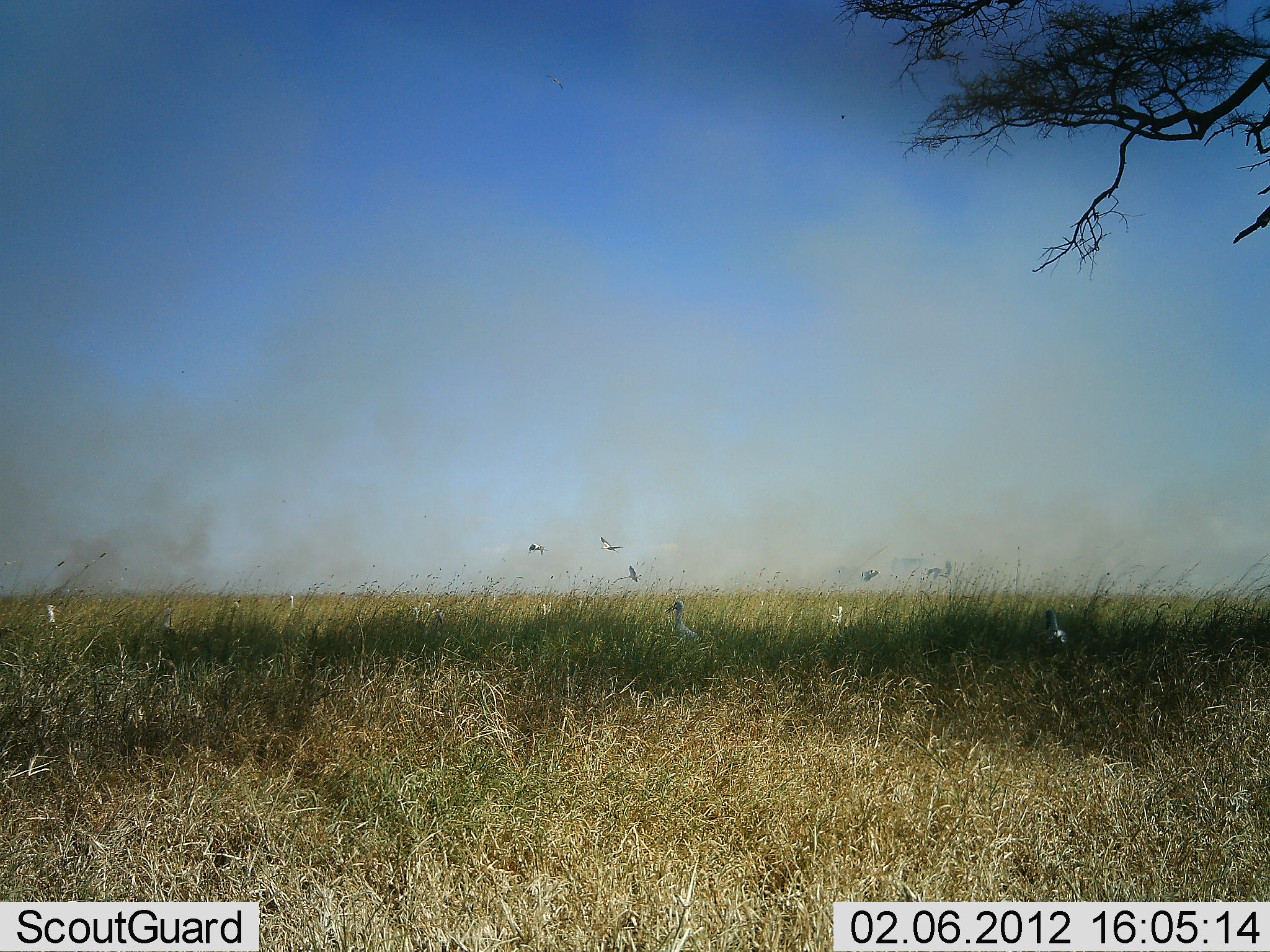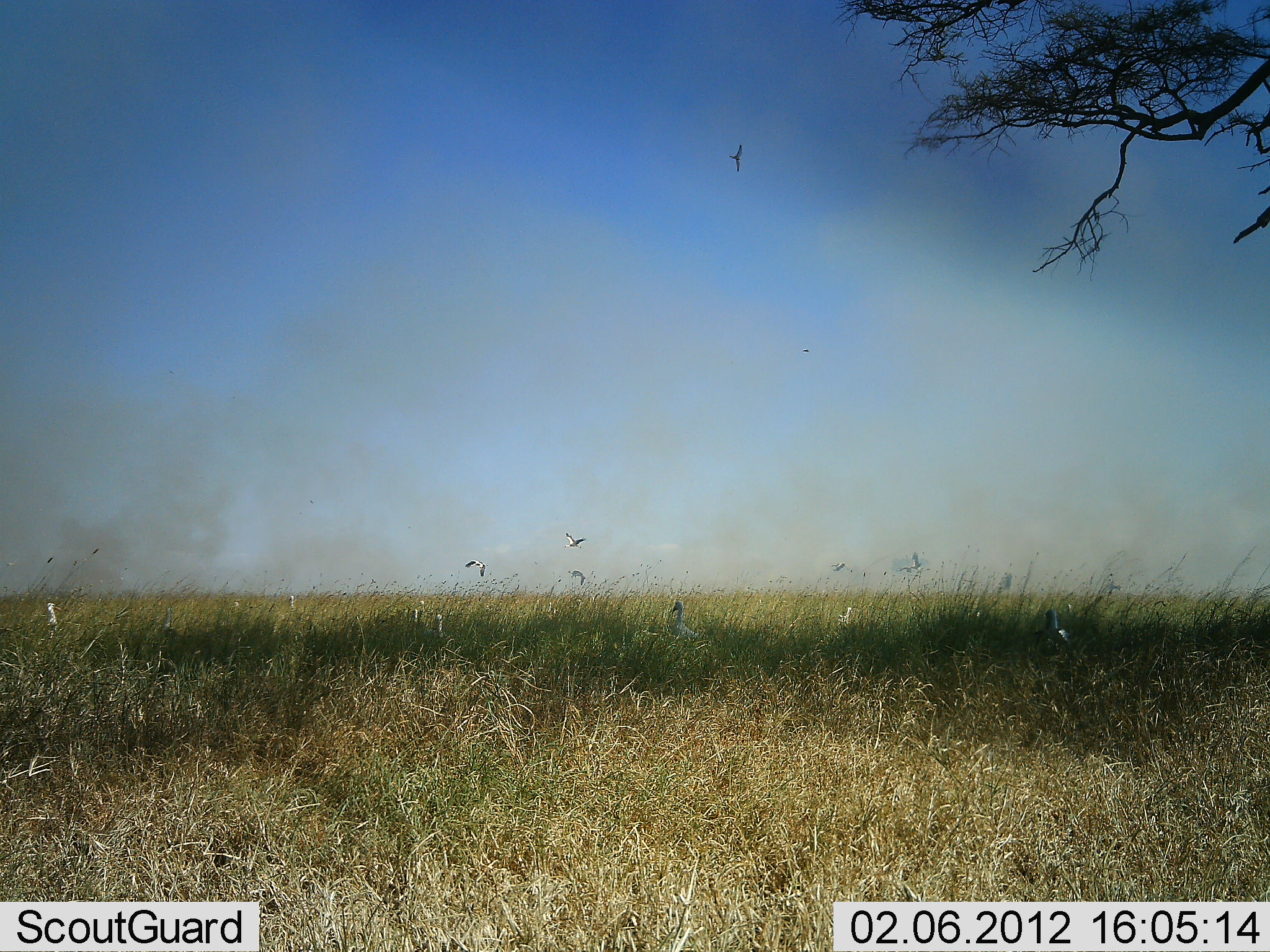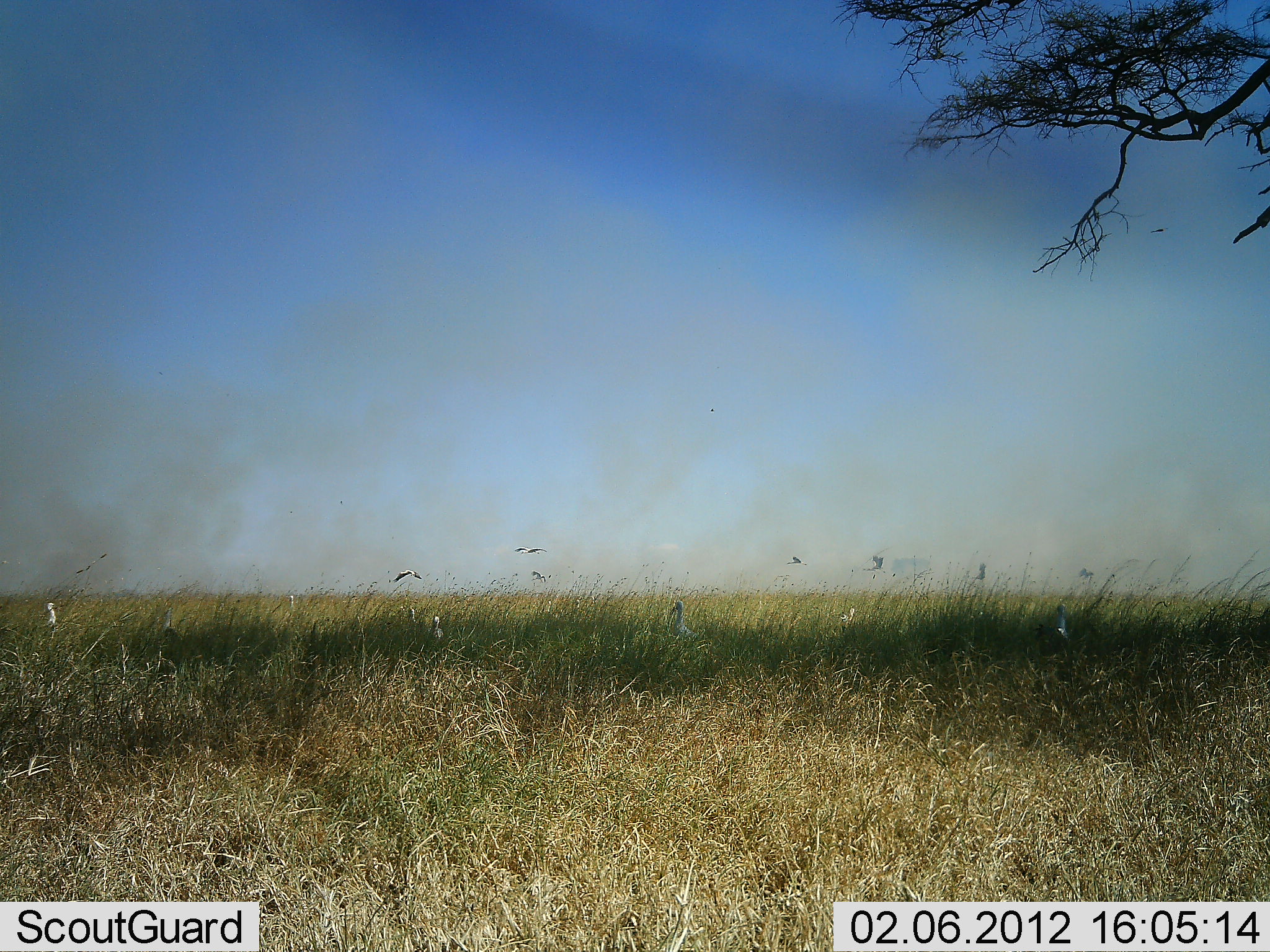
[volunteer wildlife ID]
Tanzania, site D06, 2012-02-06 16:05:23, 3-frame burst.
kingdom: Animalia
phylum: Chordata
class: Aves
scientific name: Aves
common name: bird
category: otherbird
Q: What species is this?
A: Otherbird (bird) (Aves).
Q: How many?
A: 11-50.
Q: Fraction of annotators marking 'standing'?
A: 75%.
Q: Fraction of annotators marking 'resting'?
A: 6%.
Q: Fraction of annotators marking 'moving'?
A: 94%.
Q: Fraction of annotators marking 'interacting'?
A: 6%.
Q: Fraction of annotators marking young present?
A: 0%.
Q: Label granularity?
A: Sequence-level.